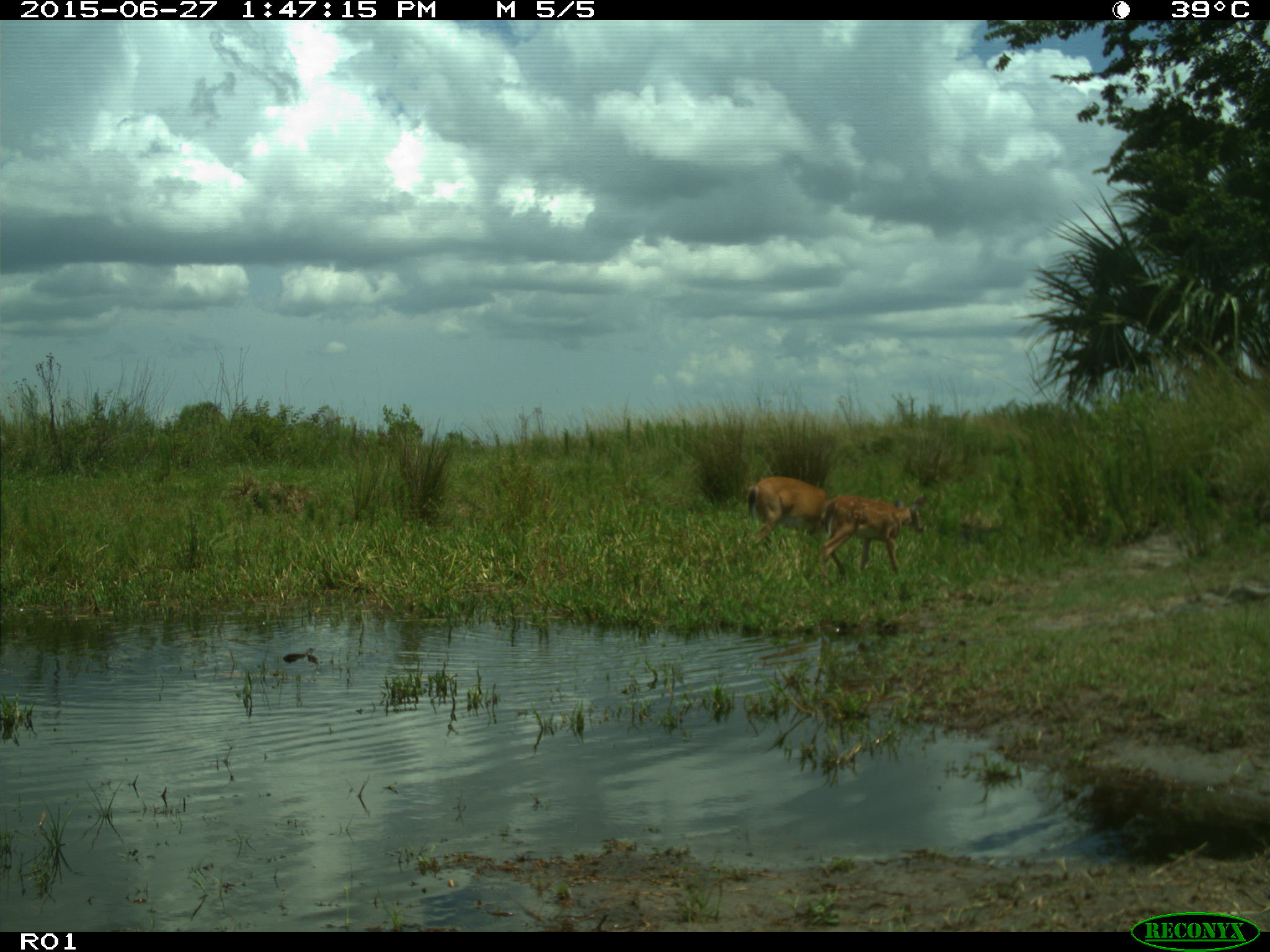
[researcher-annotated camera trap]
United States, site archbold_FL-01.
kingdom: Animalia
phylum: Chordata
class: Mammalia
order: Artiodactyla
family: Cervidae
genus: Odocoileus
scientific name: Odocoileus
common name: deer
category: unidentified deer